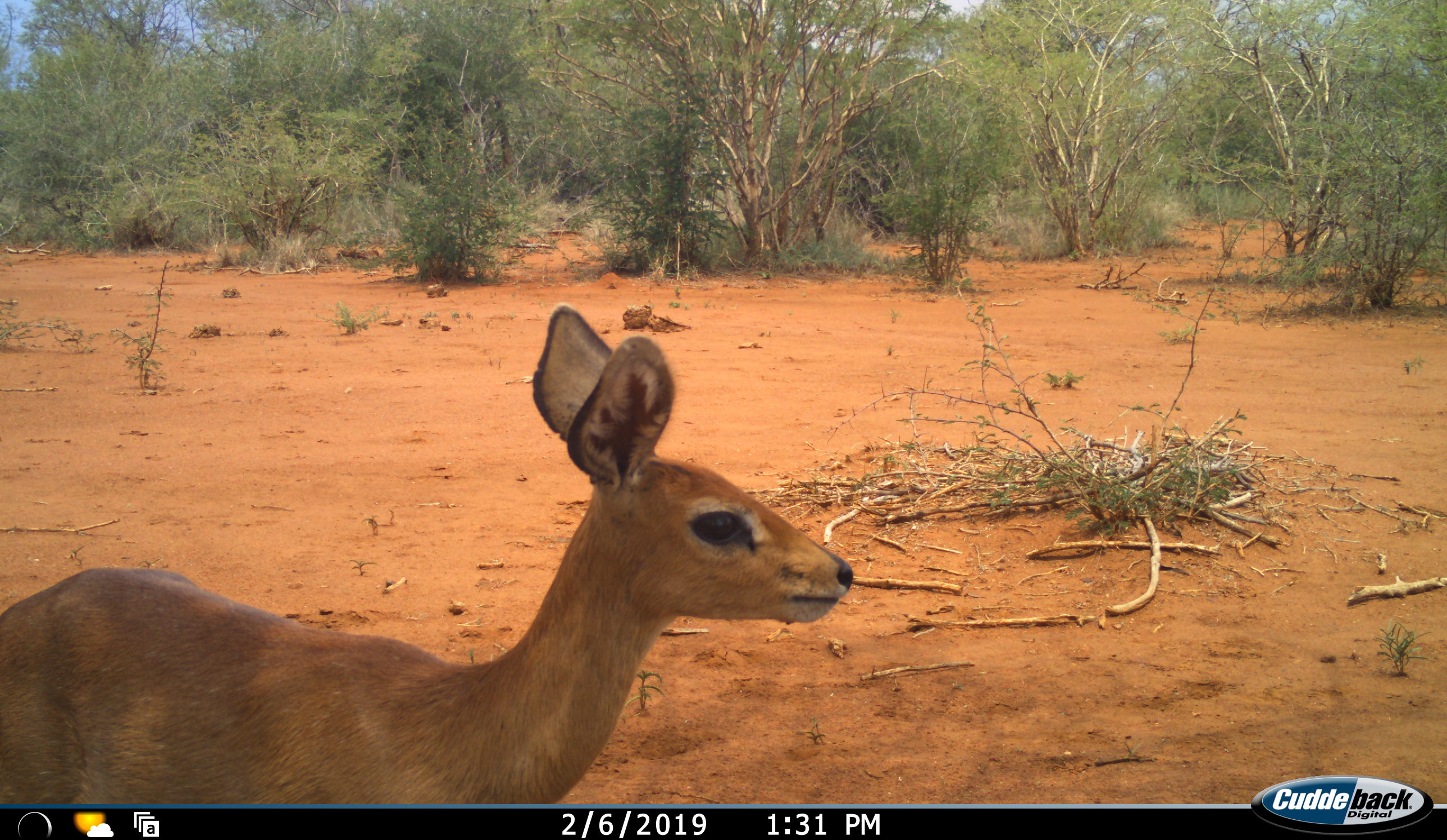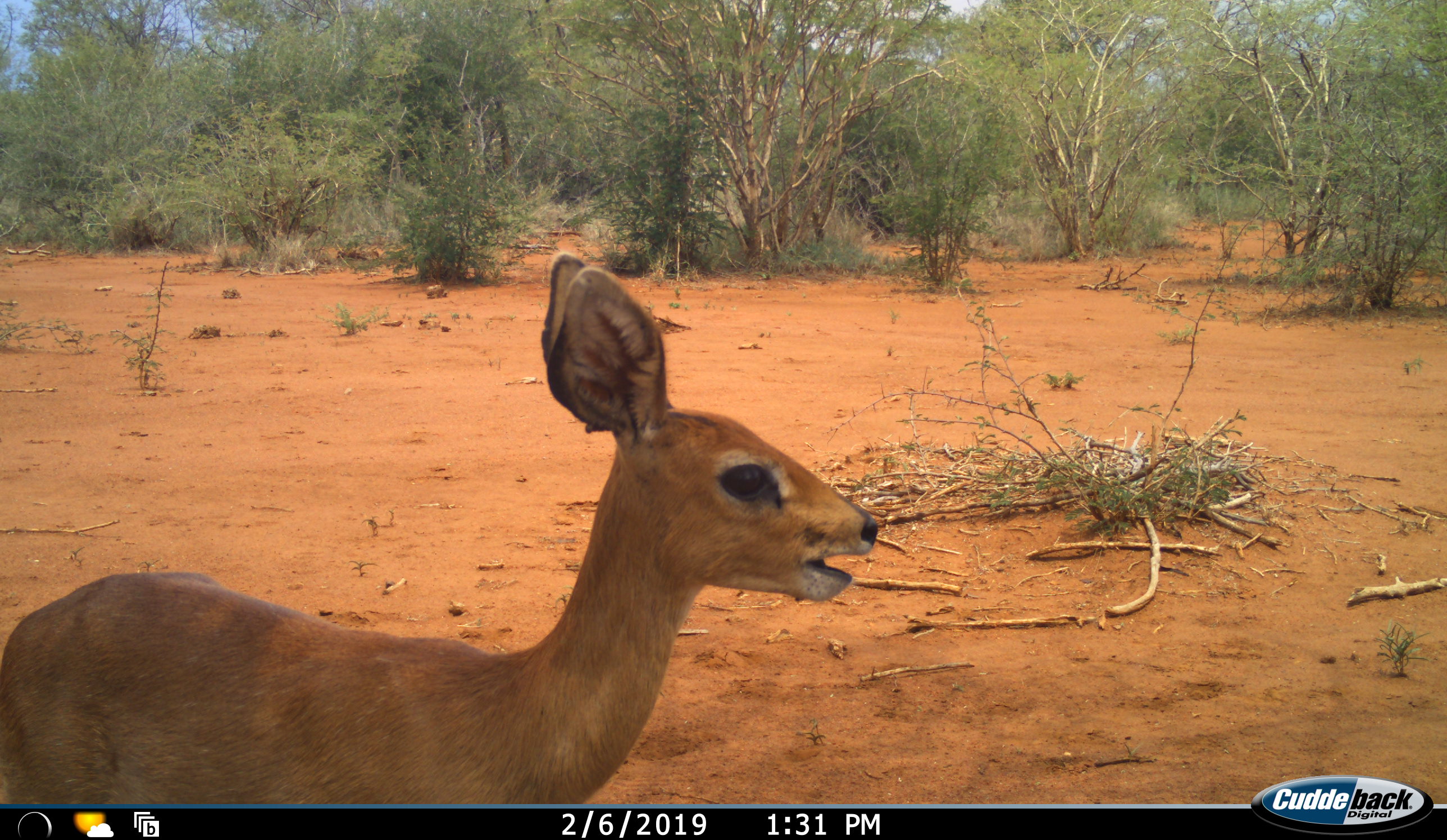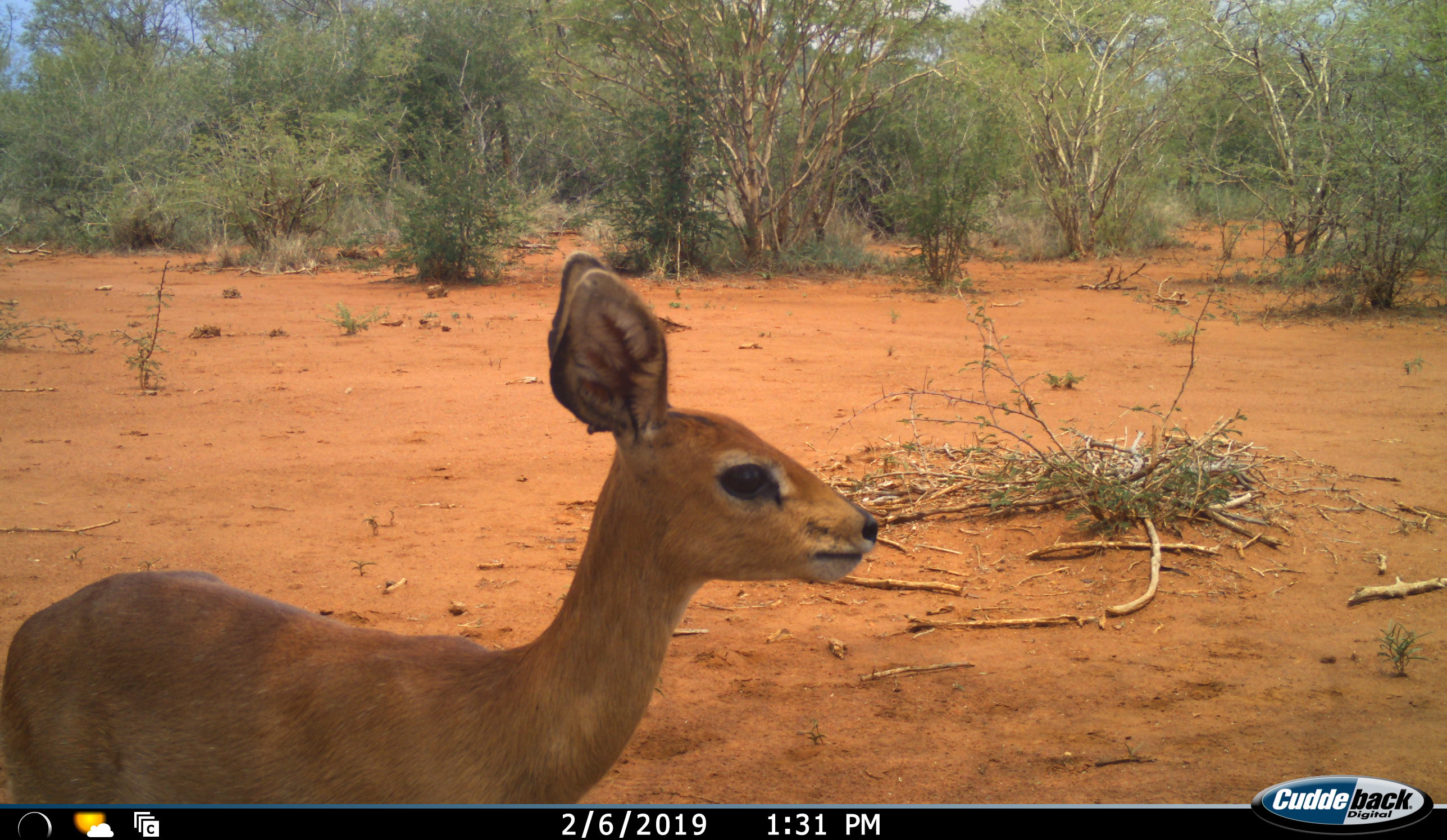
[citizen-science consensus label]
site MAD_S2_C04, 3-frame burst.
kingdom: Animalia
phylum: Chordata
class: Mammalia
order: Artiodactyla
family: Bovidae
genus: Raphicerus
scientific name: Raphicerus campestris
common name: steenbok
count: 1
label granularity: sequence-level